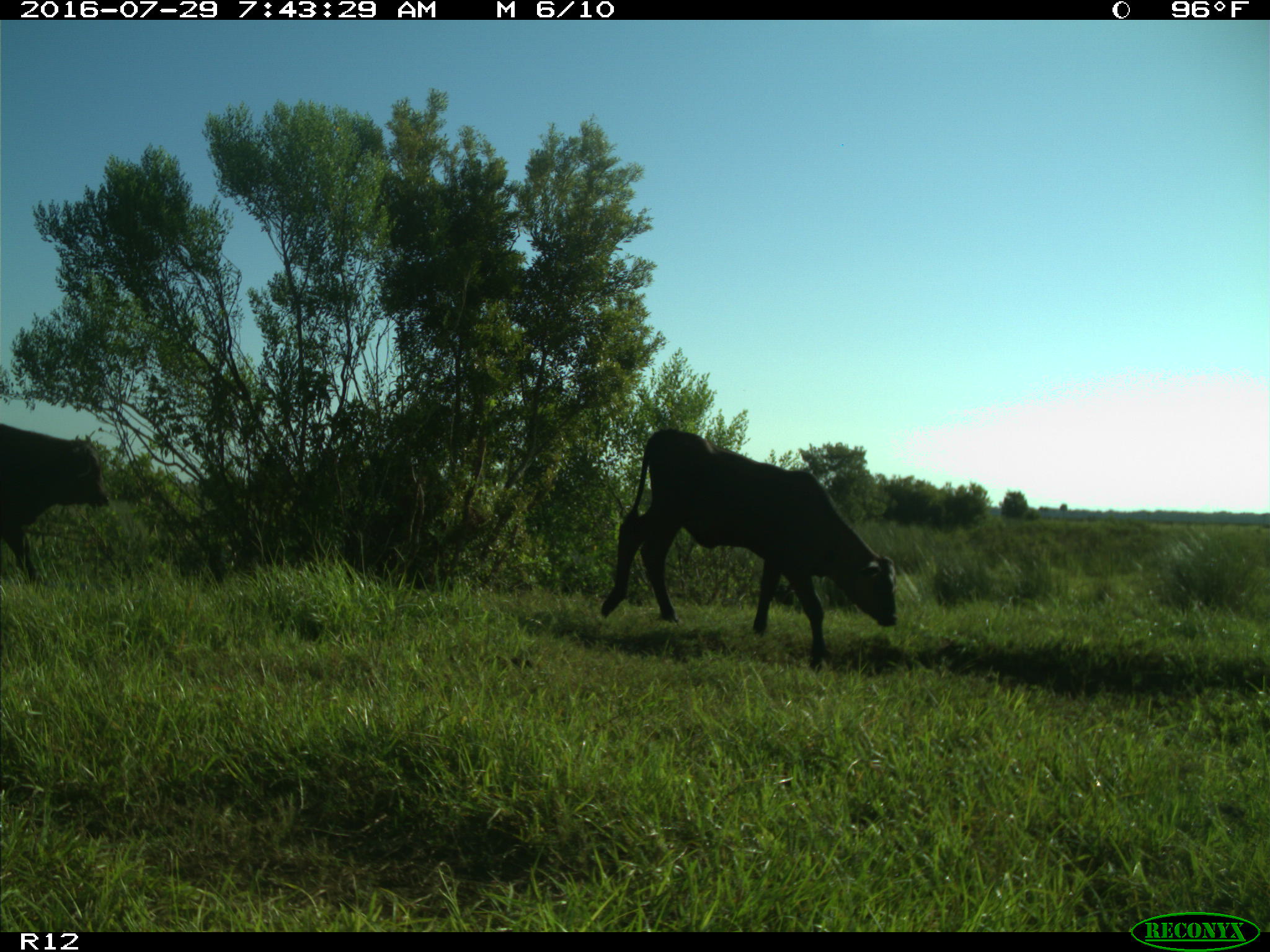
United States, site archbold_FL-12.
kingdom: Animalia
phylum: Chordata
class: Mammalia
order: Artiodactyla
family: Bovidae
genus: Bos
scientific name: Bos taurus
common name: domestic cow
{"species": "Bos taurus (domestic cow)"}